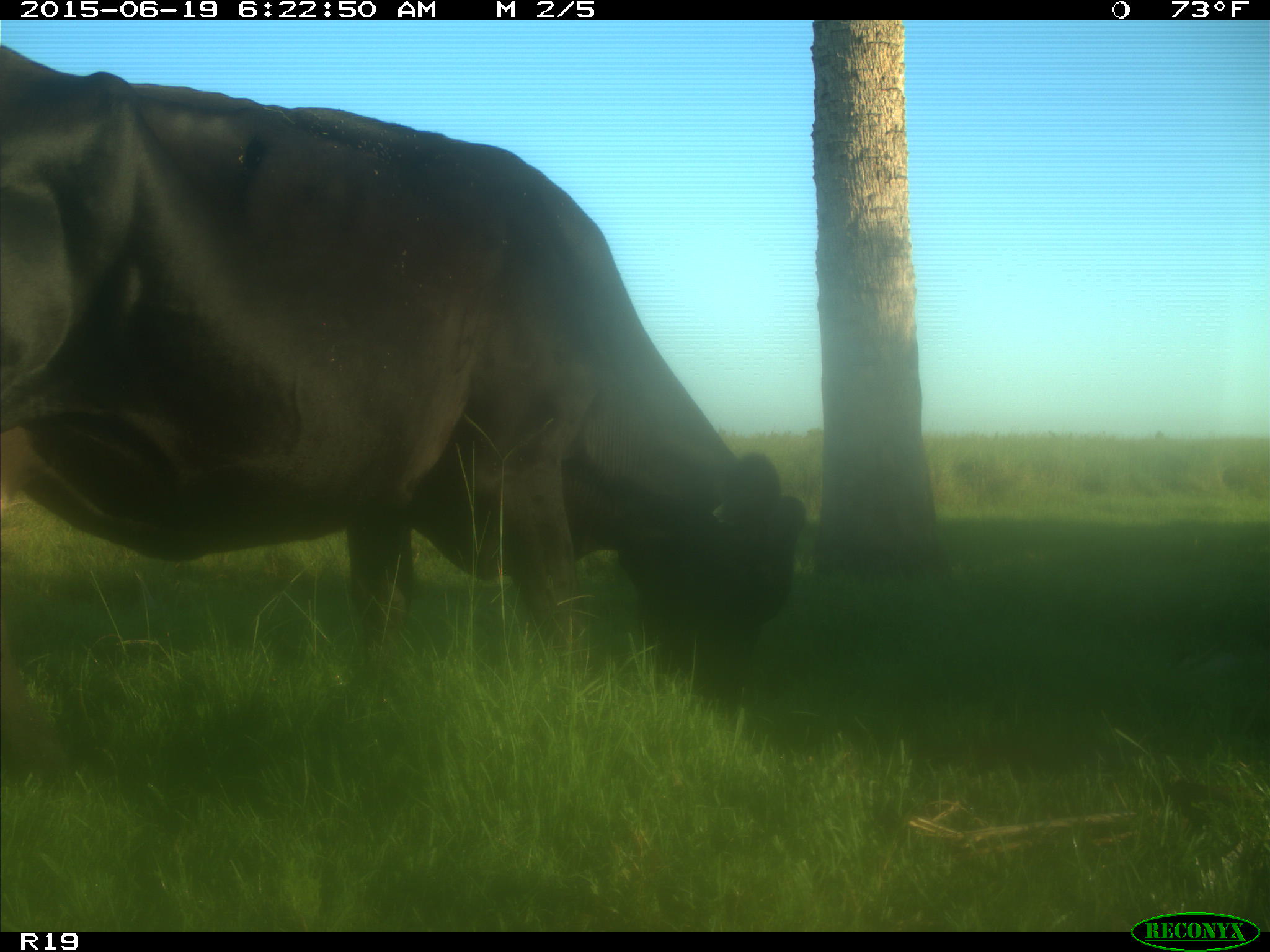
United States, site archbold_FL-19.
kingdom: Animalia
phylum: Chordata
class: Mammalia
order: Artiodactyla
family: Bovidae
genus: Bos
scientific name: Bos taurus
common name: domestic cow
Bos taurus (domestic cow).